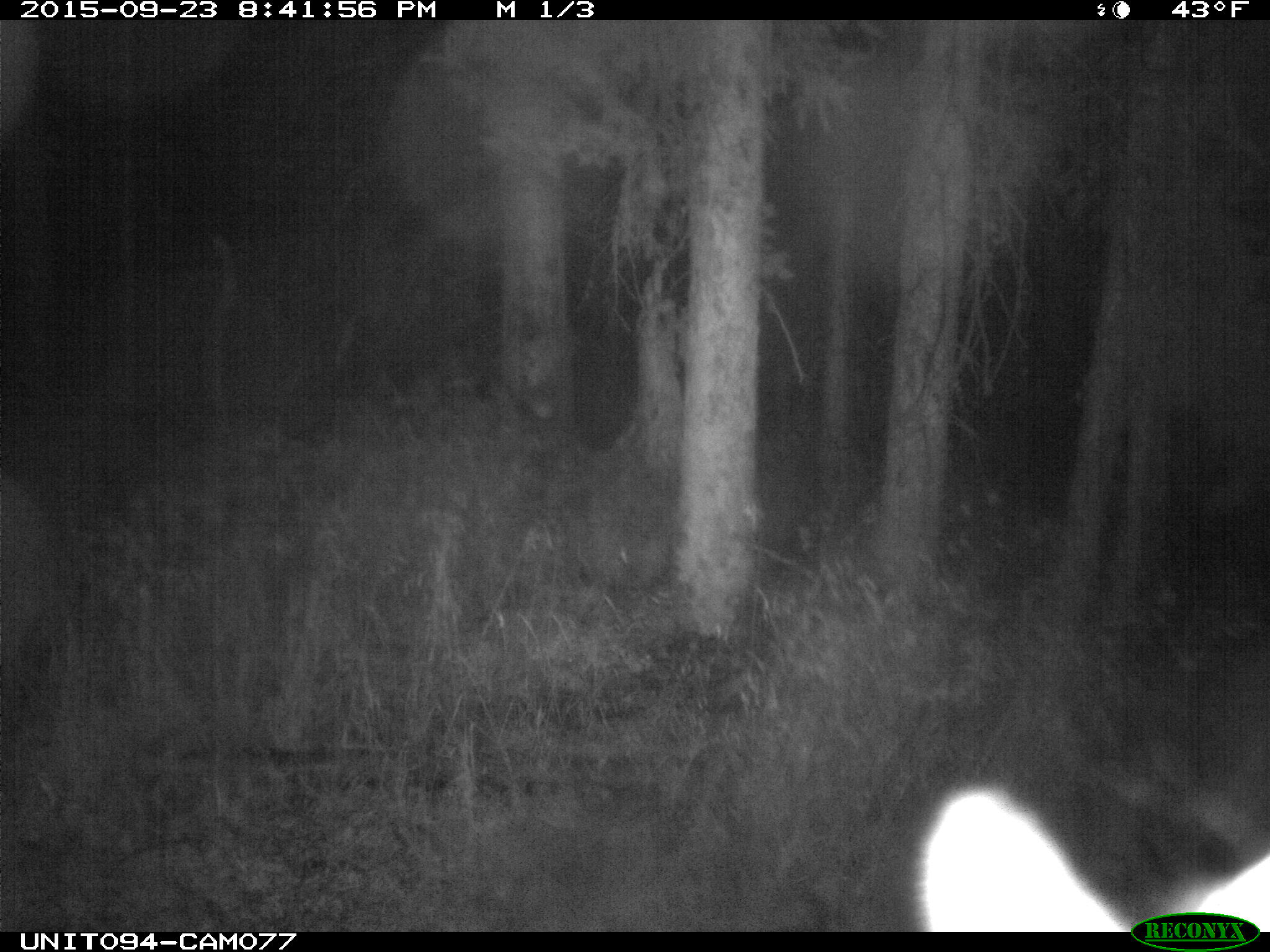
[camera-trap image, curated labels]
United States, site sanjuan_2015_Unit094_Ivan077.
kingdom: Animalia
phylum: Chordata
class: Mammalia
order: Artiodactyla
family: Cervidae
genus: Cervus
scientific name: Cervus elaphus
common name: red deer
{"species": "Cervus elaphus (red deer)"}